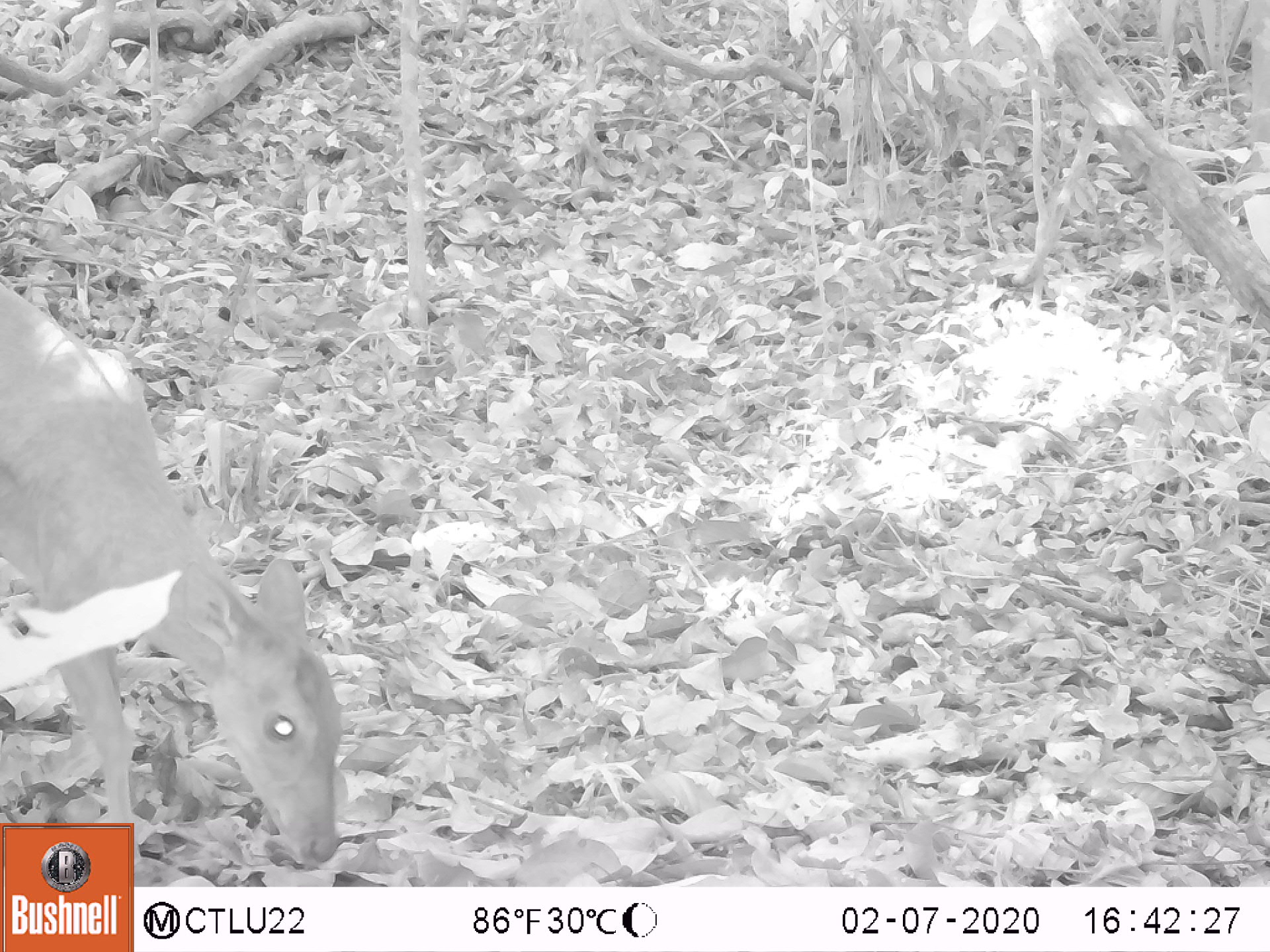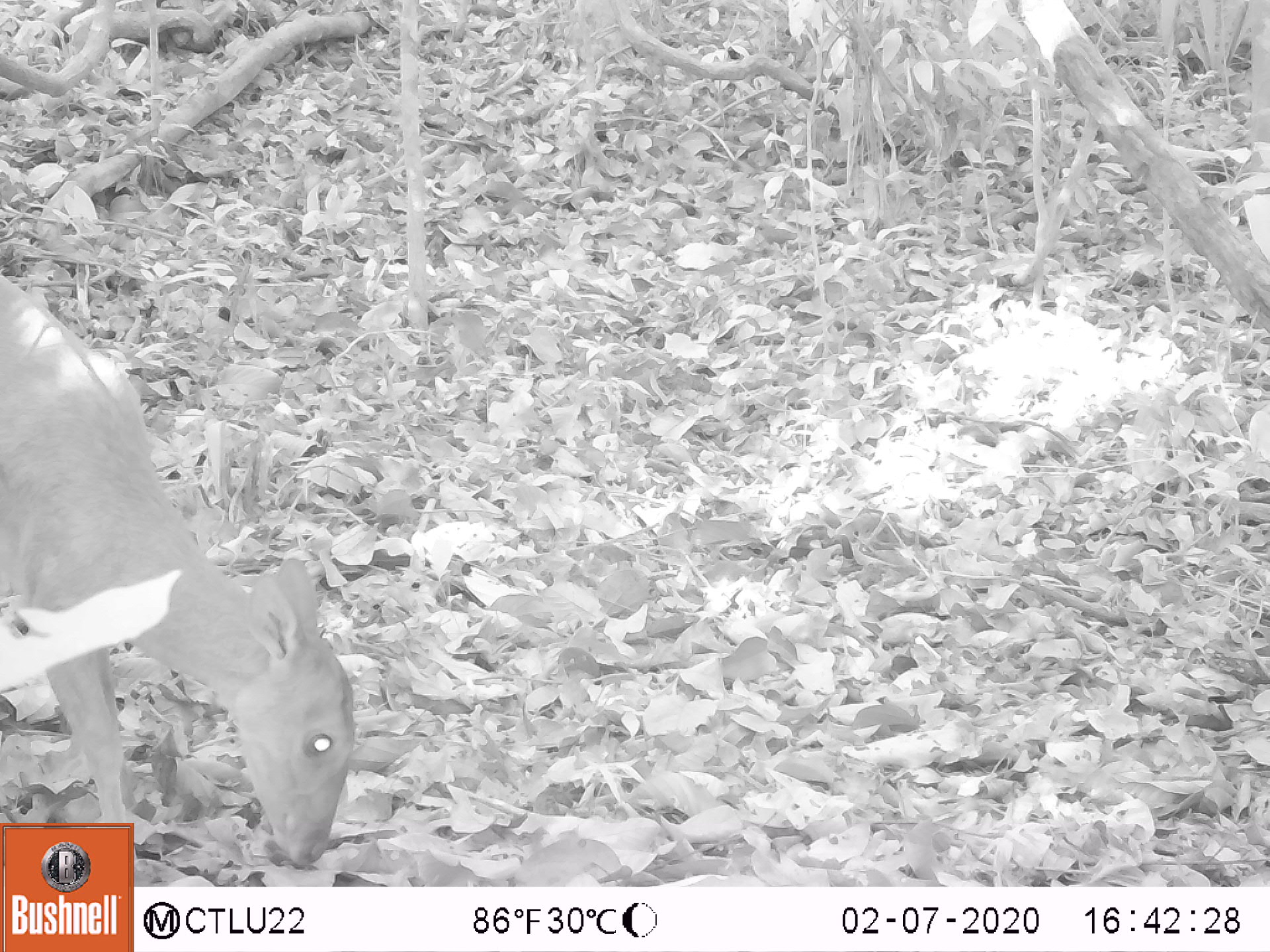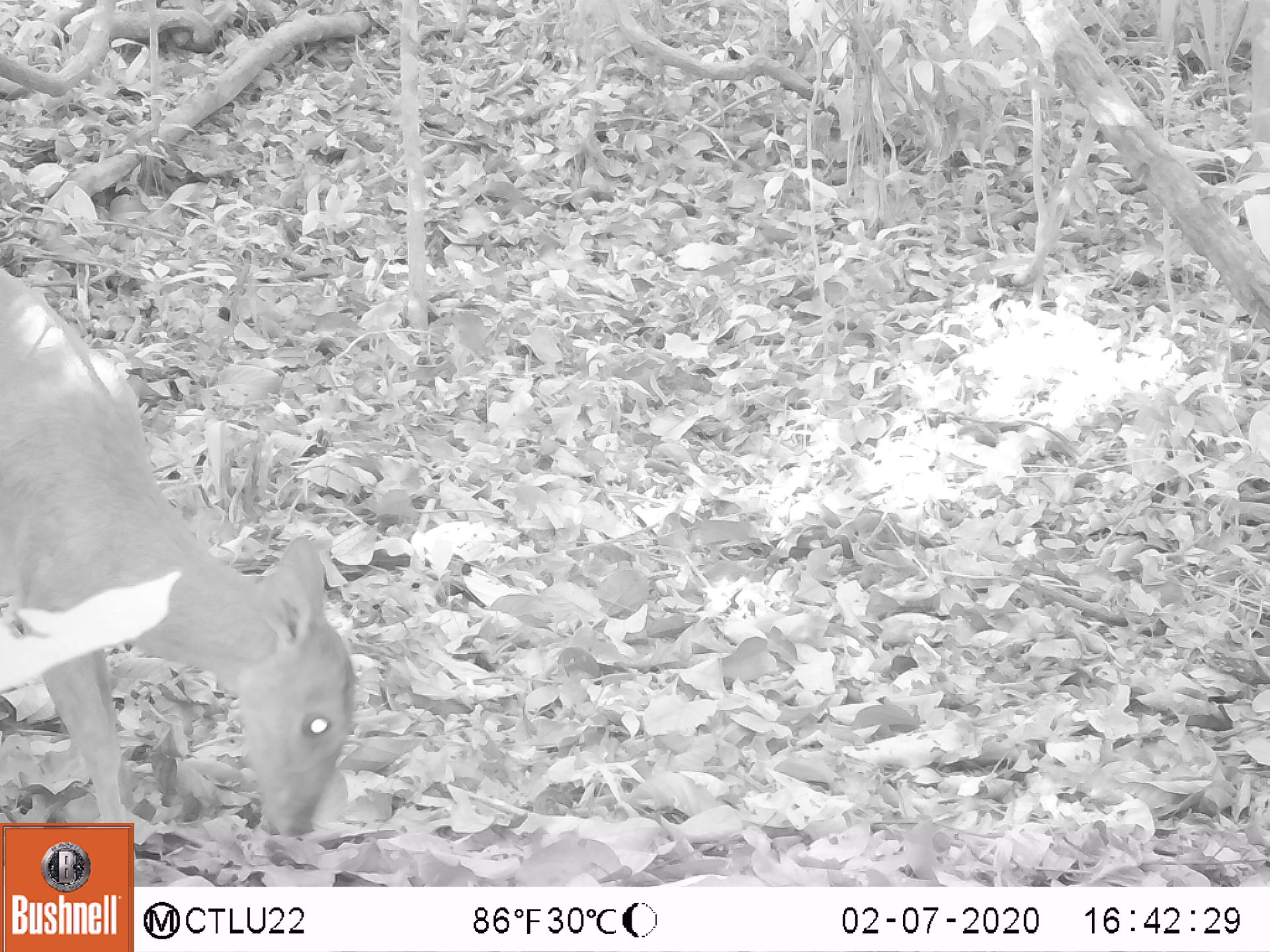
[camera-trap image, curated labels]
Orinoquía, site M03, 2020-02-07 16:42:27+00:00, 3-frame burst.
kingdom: Animalia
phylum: Chordata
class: Mammalia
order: Artiodactyla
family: Cervidae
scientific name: Cervidae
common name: deer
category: unknown cervid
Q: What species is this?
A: Unknown cervid (deer) (Cervidae).